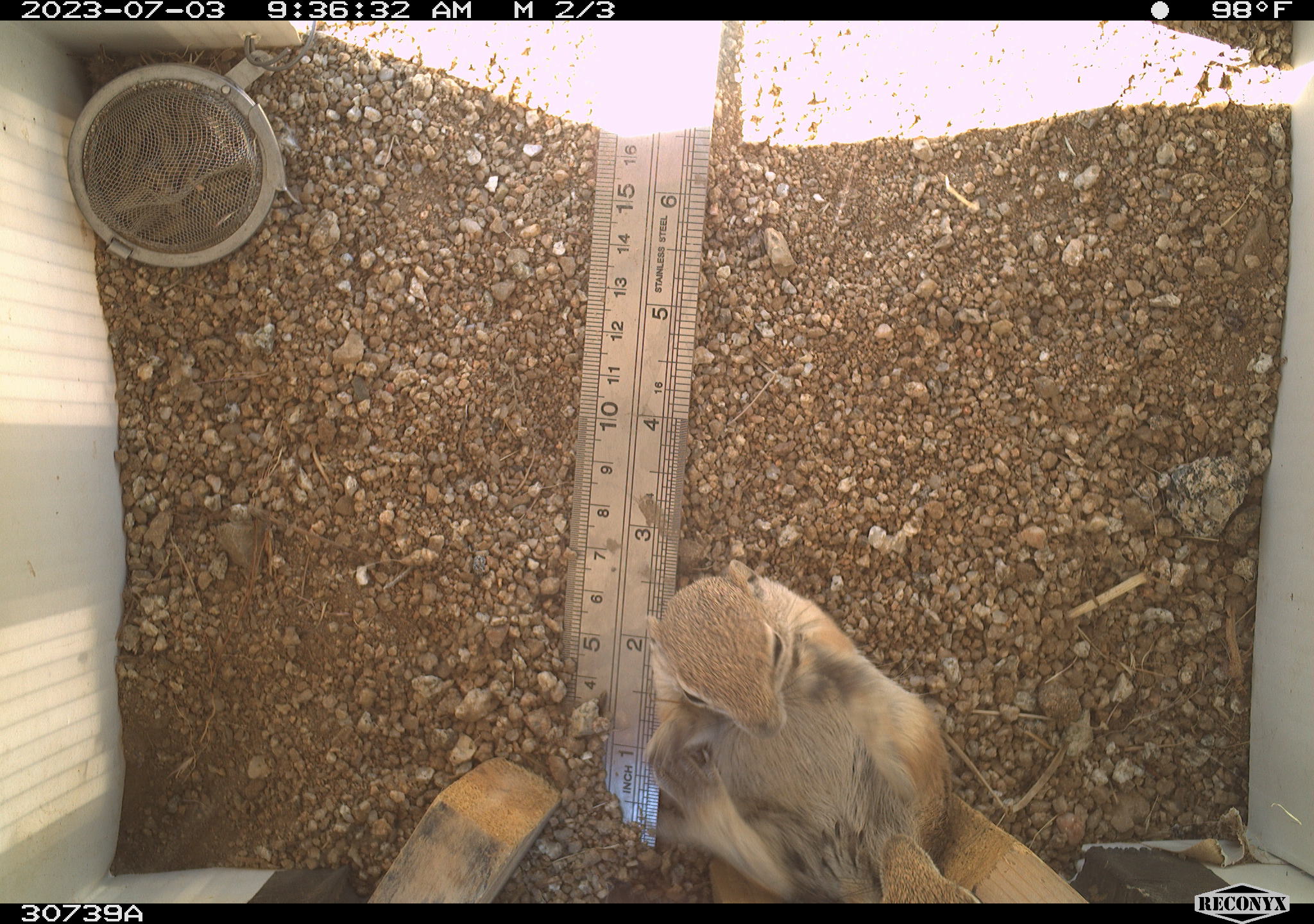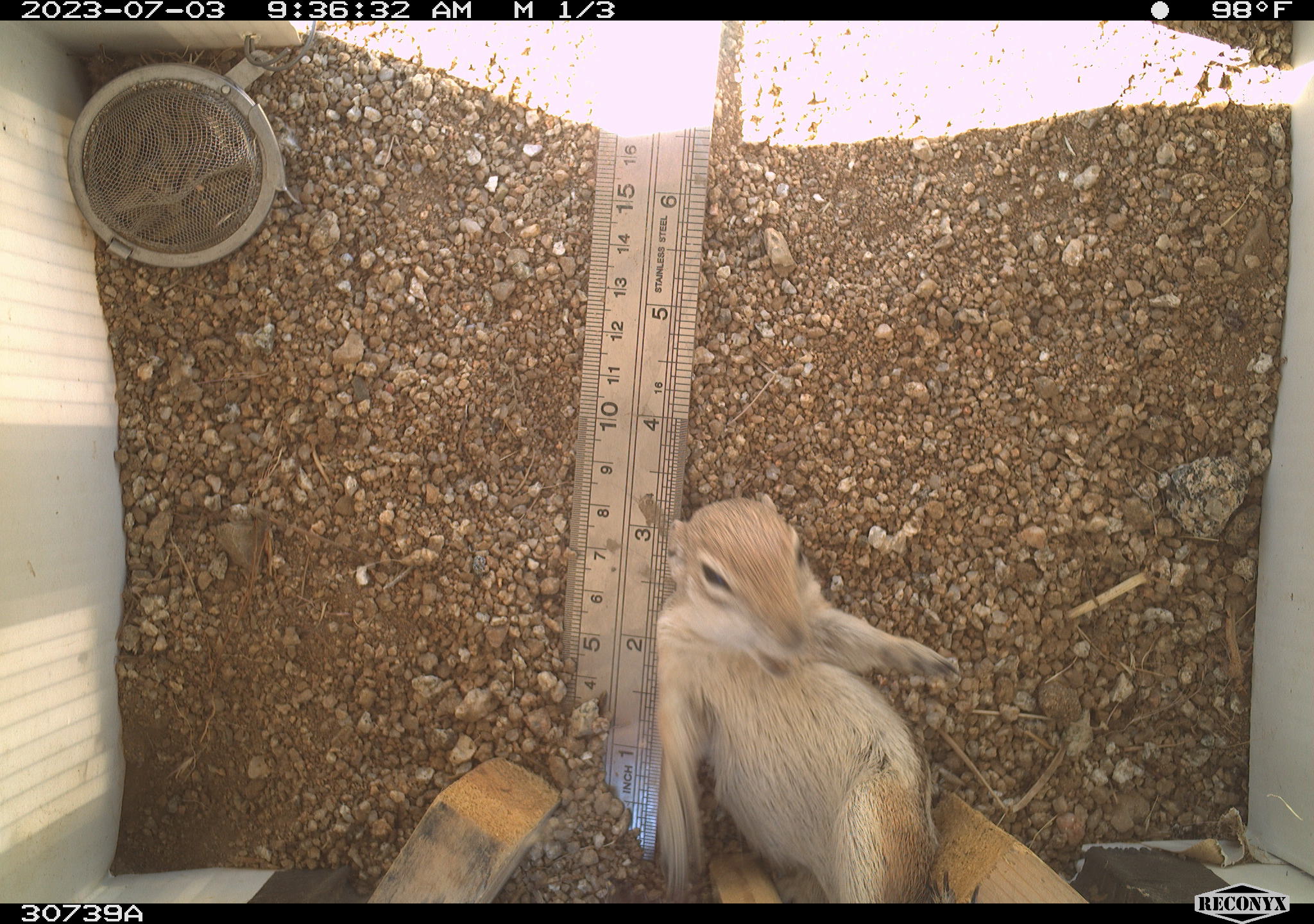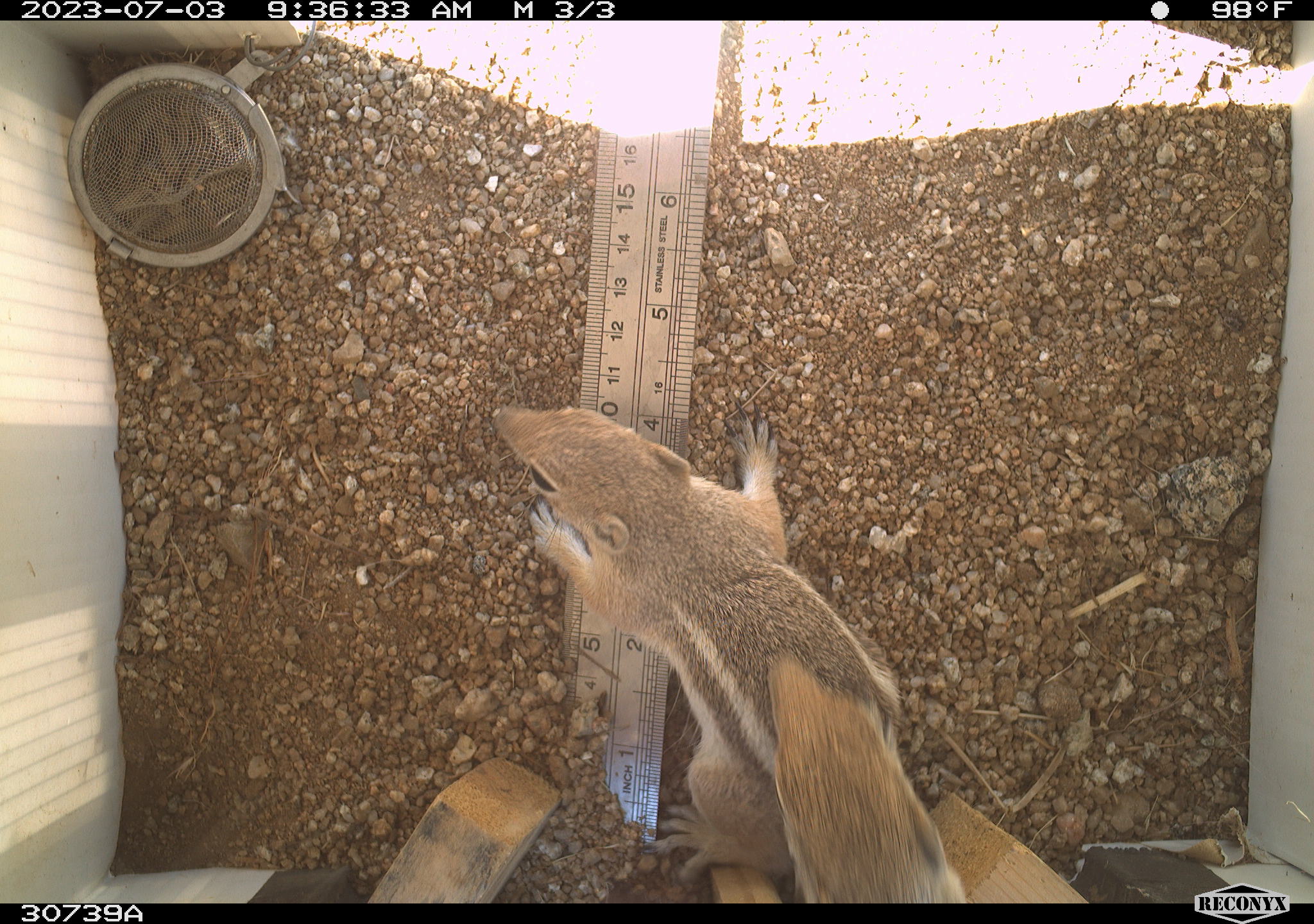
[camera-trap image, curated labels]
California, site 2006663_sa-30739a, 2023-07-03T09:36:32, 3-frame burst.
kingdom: Animalia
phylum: Chordata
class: Mammalia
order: Rodentia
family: Sciuridae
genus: Ammospermophilus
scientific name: Ammospermophilus leucurus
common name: white-tailed antelope squirrel